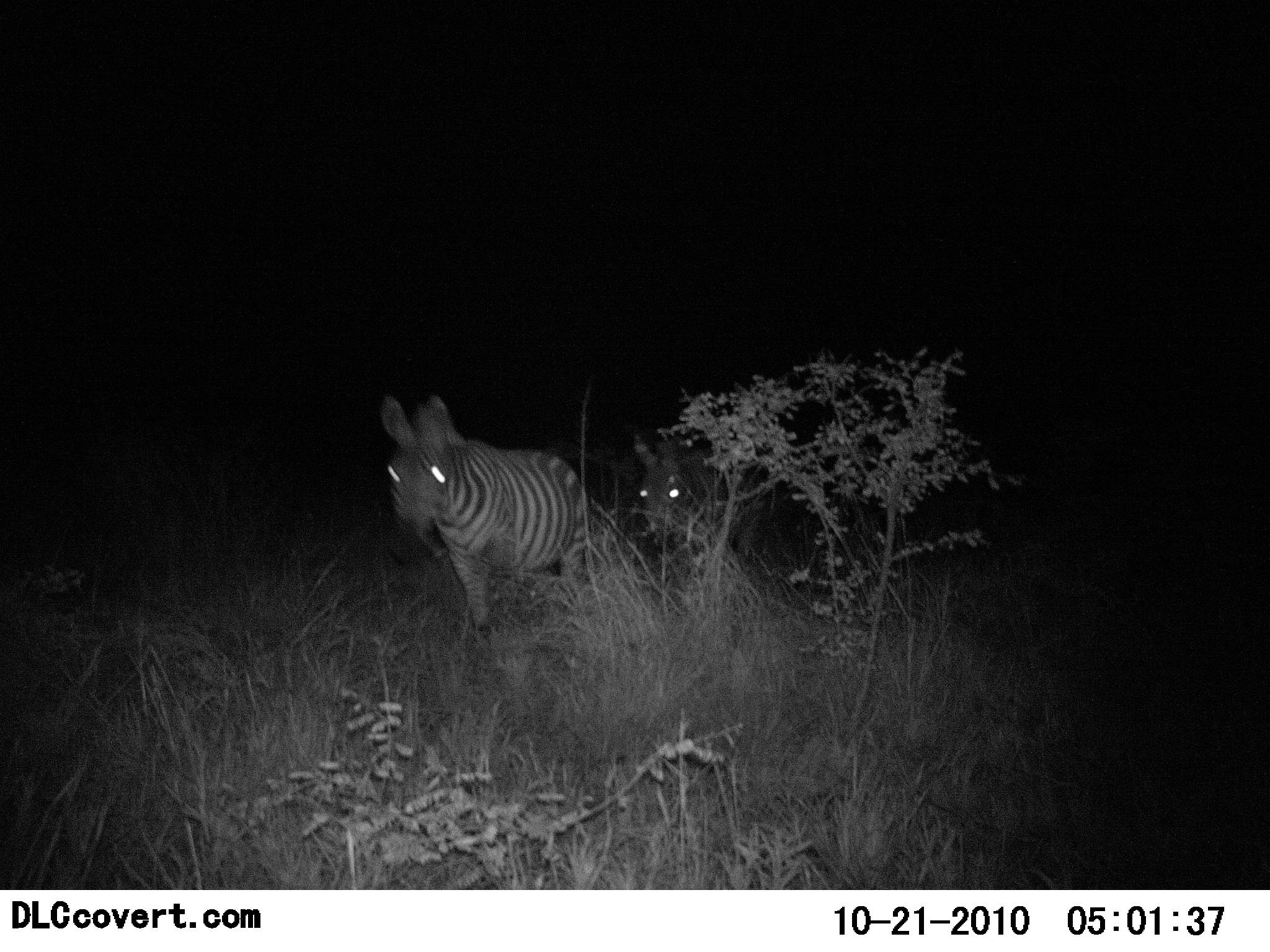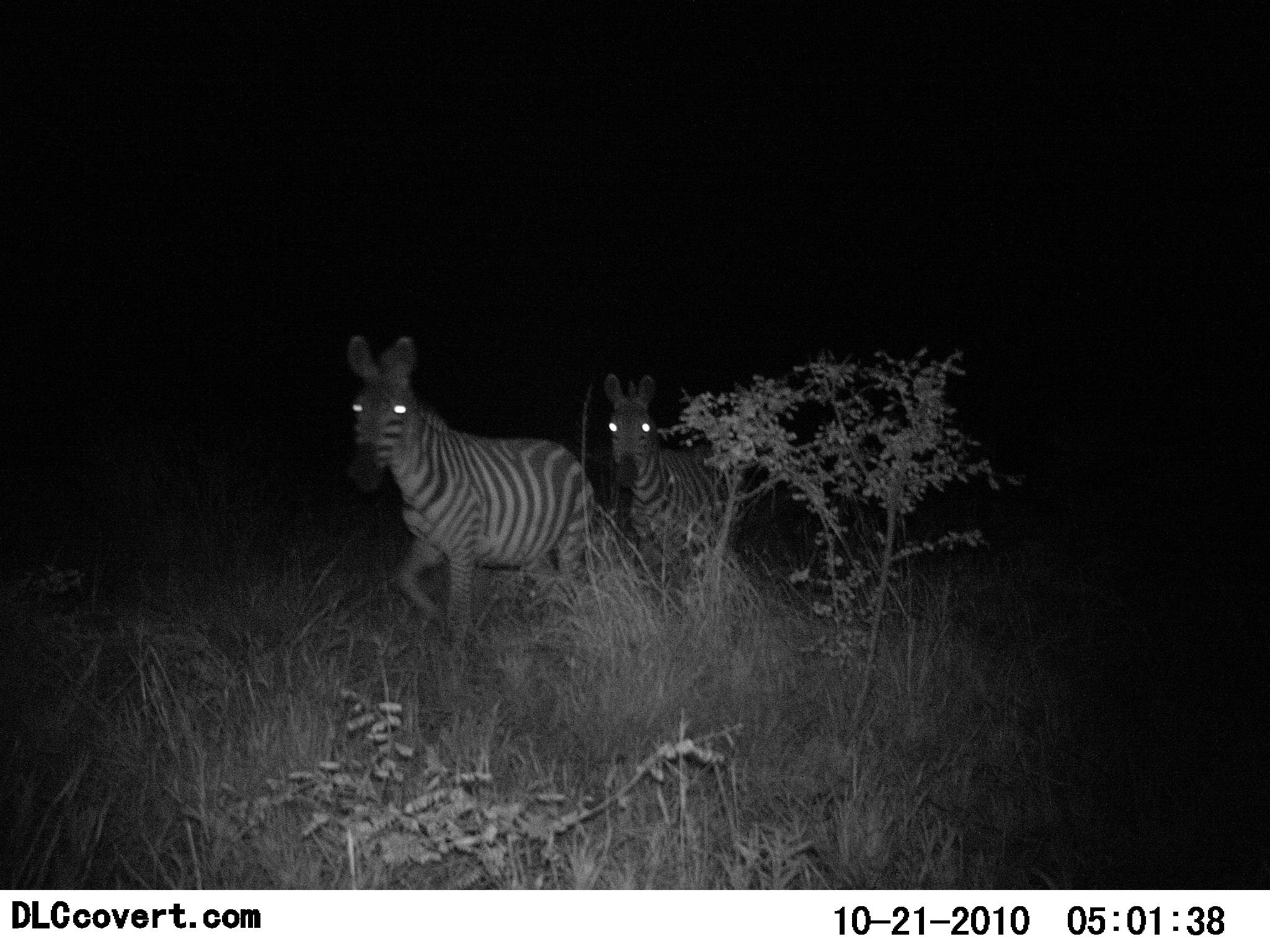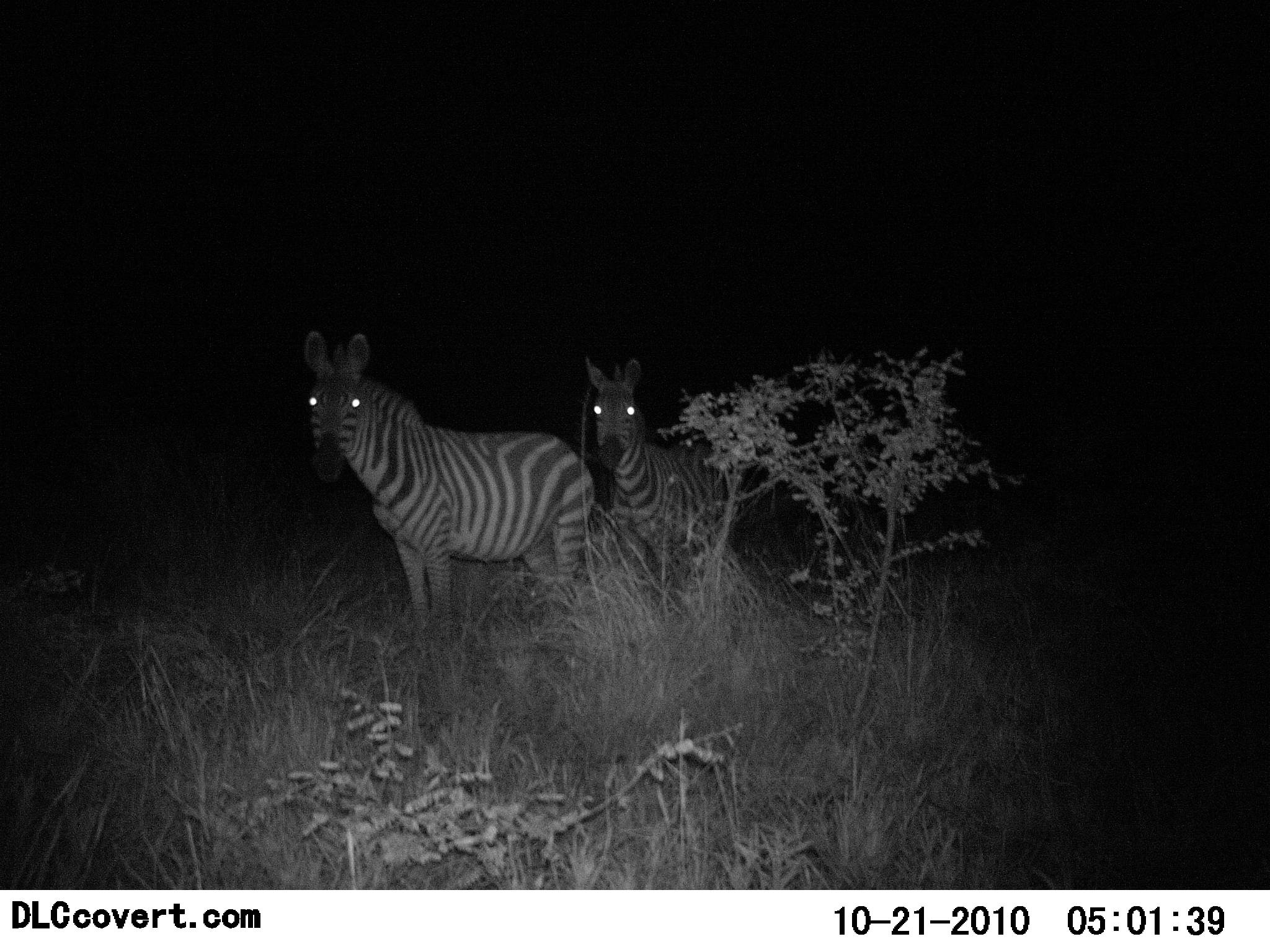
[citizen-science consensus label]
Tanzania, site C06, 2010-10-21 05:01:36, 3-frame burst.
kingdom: Animalia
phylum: Chordata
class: Mammalia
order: Perissodactyla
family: Equidae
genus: Equus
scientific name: Equus quagga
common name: plains zebra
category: zebra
Zebra (plains zebra) (Equus quagga), count 2. Behavior (volunteer vote fractions): standing 7%, resting 0%, moving 93%, interacting 0%. Young present (vote fraction): 0%. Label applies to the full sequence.